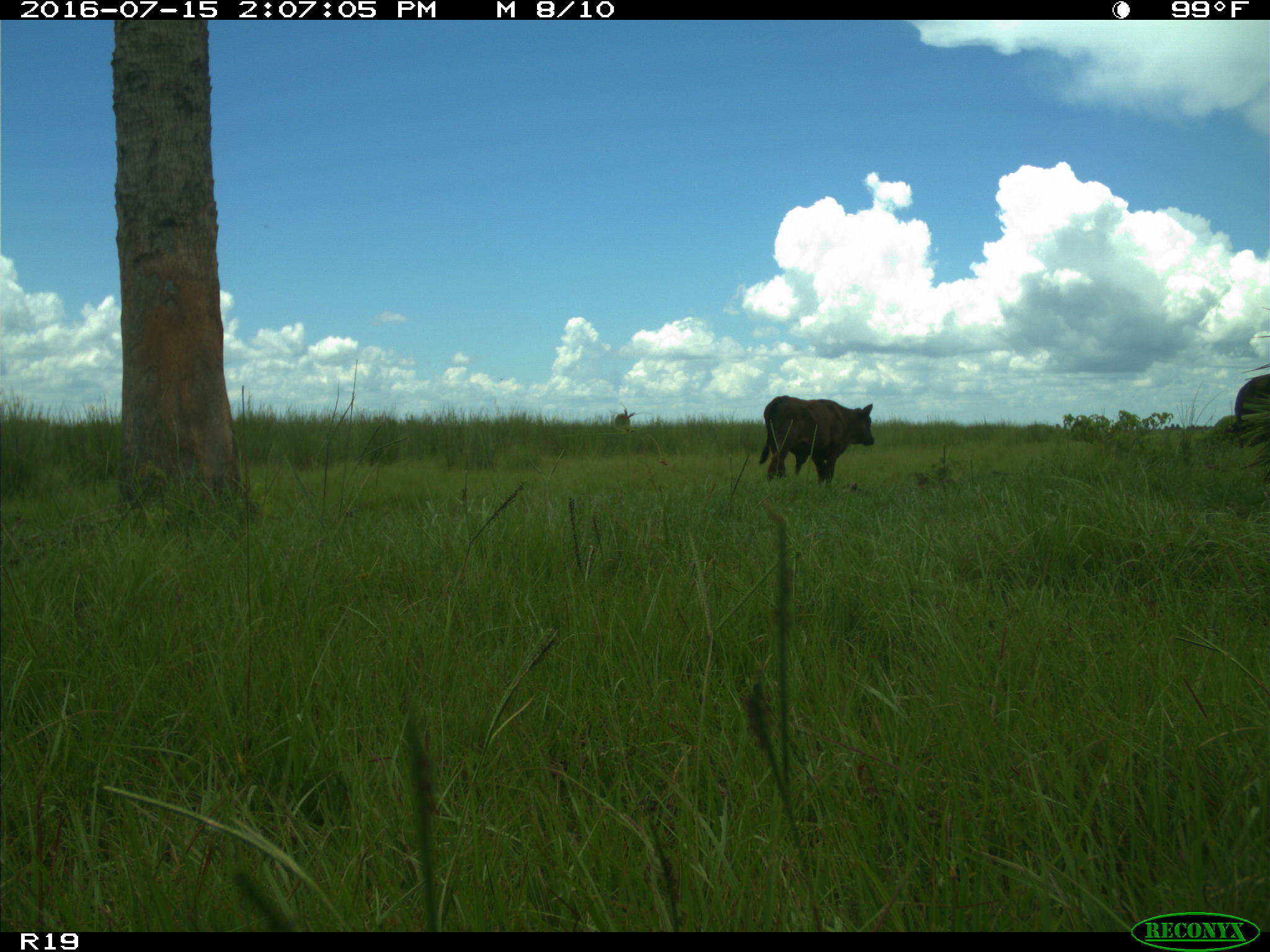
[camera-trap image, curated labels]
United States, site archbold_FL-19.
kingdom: Animalia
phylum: Chordata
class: Mammalia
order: Artiodactyla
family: Bovidae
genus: Bos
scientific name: Bos taurus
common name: domestic cow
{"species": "Bos taurus (domestic cow)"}